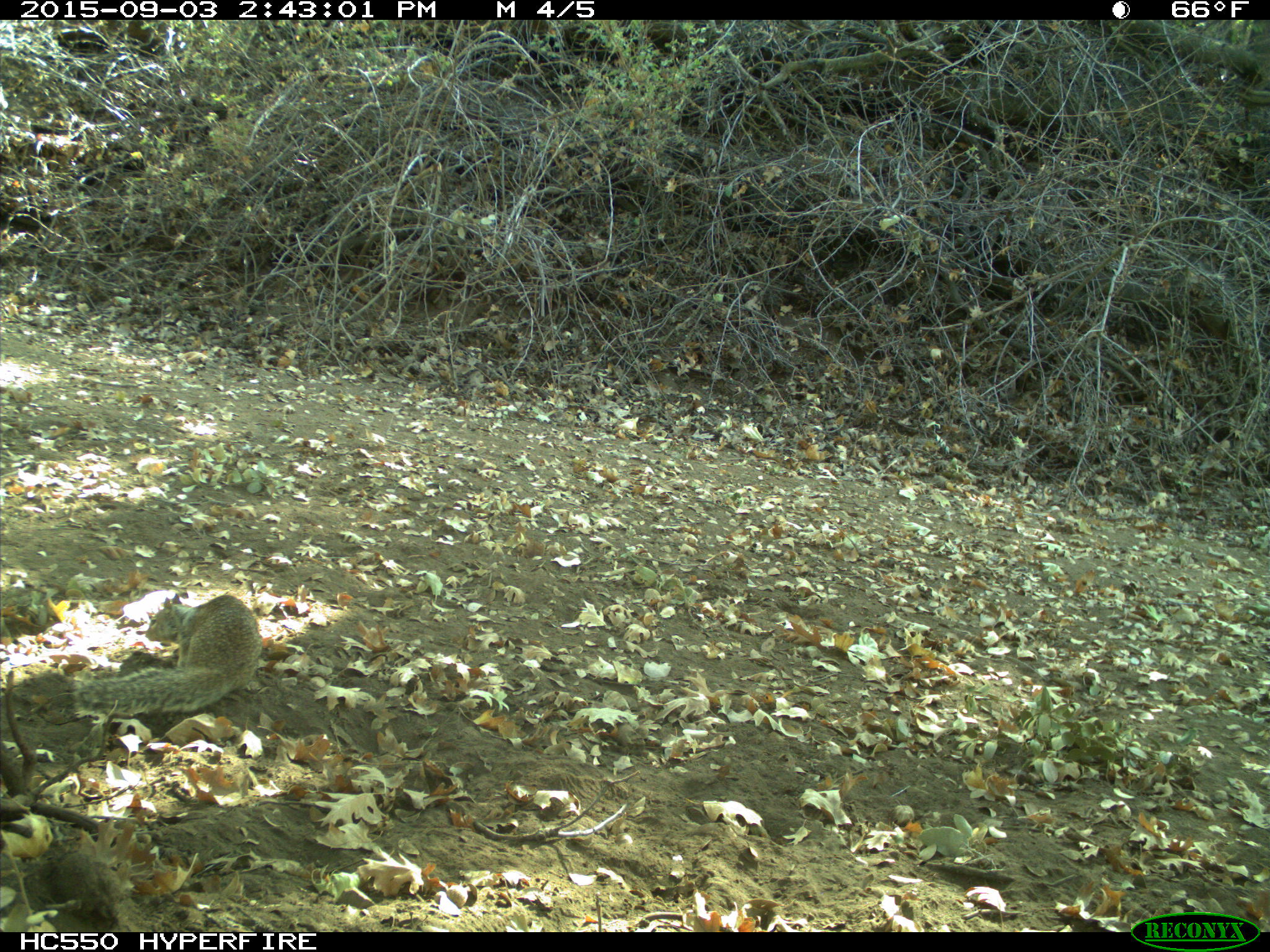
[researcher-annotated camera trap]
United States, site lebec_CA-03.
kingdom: Animalia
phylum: Chordata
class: Mammalia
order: Rodentia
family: Sciuridae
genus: Otospermophilus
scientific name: Otospermophilus beecheyi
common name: california ground squirrel